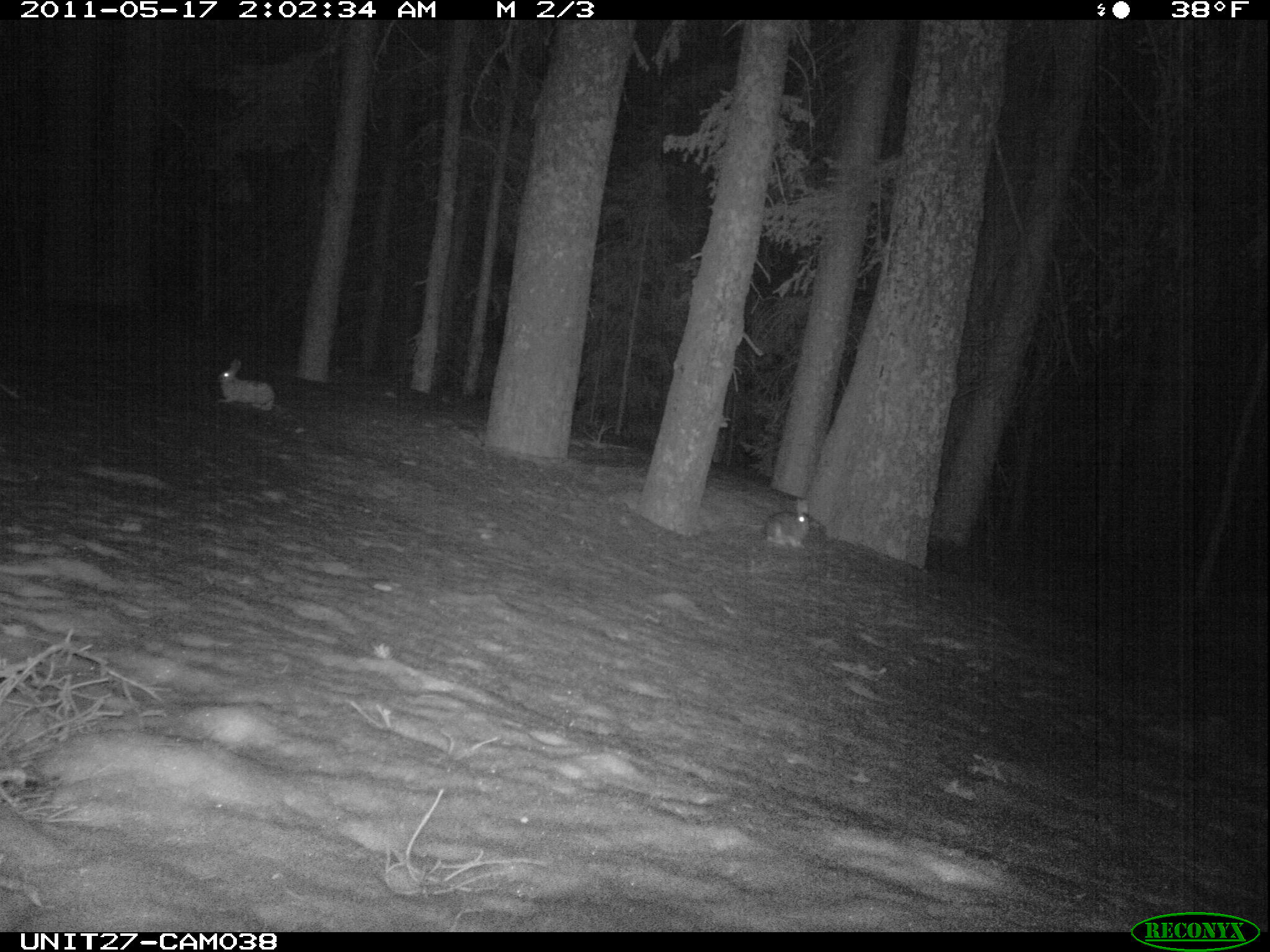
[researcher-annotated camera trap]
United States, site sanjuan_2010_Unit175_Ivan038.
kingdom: Animalia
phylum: Chordata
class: Mammalia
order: Lagomorpha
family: Leporidae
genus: Lepus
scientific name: Lepus americanus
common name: snowshoe hare